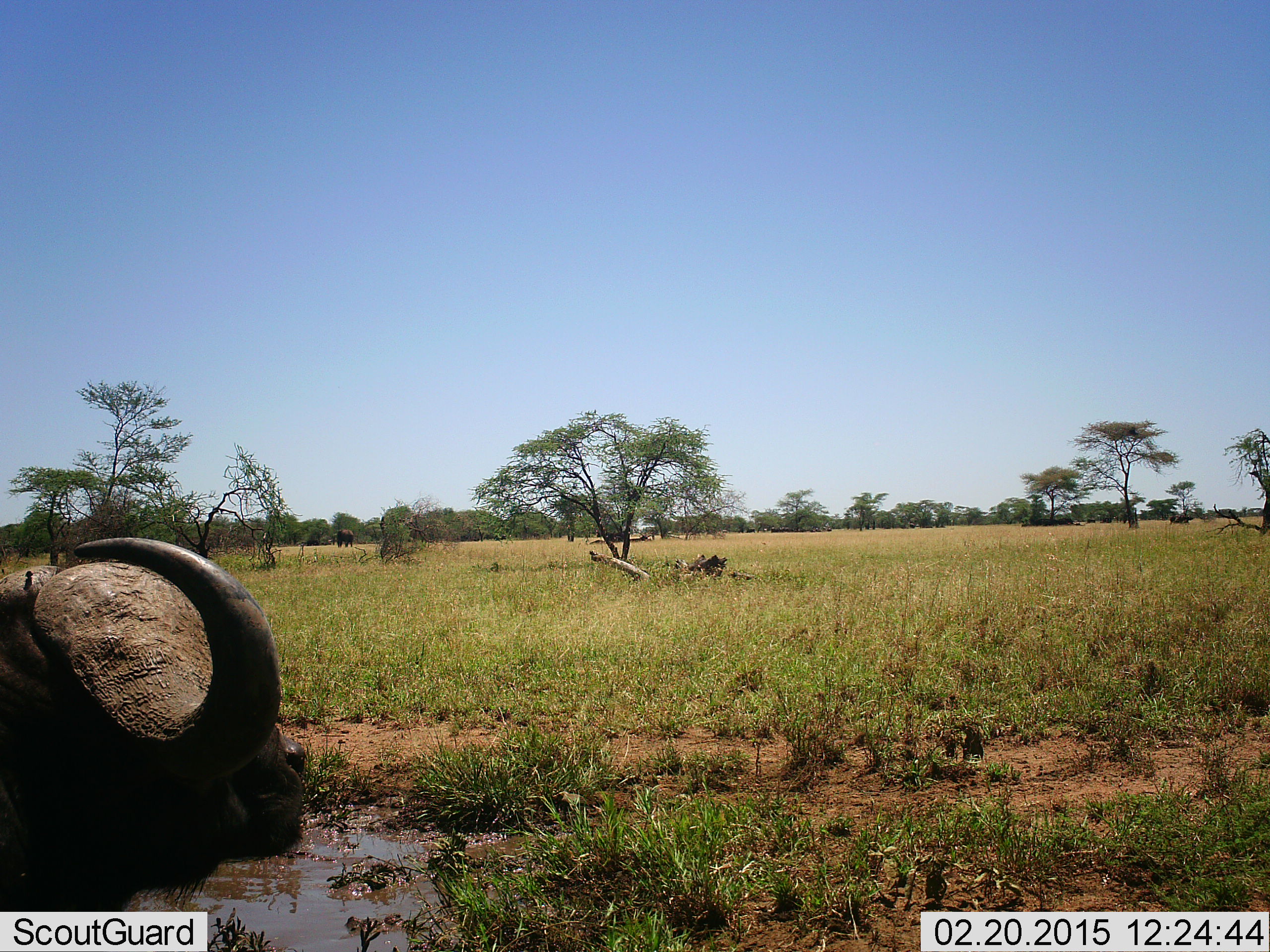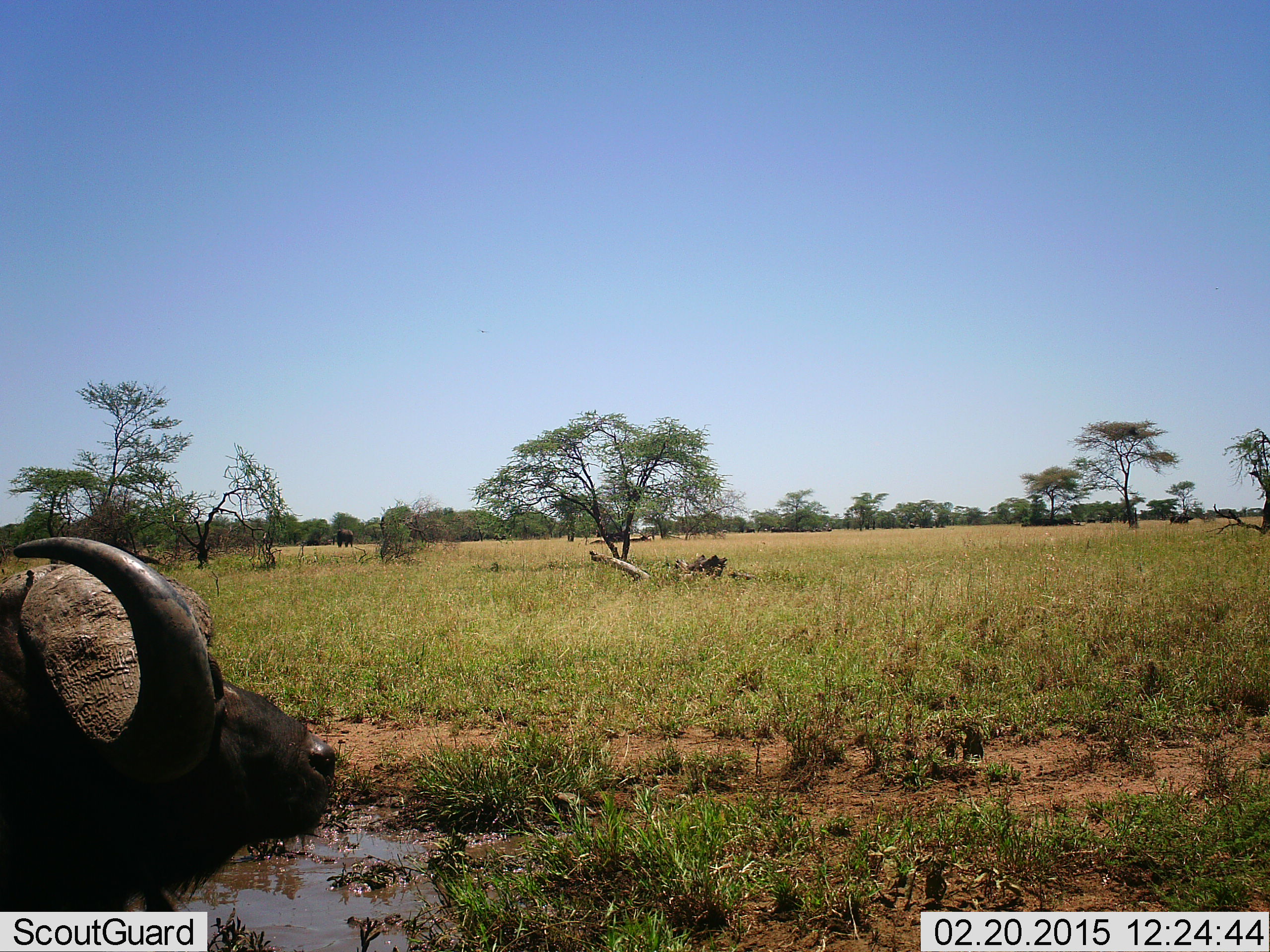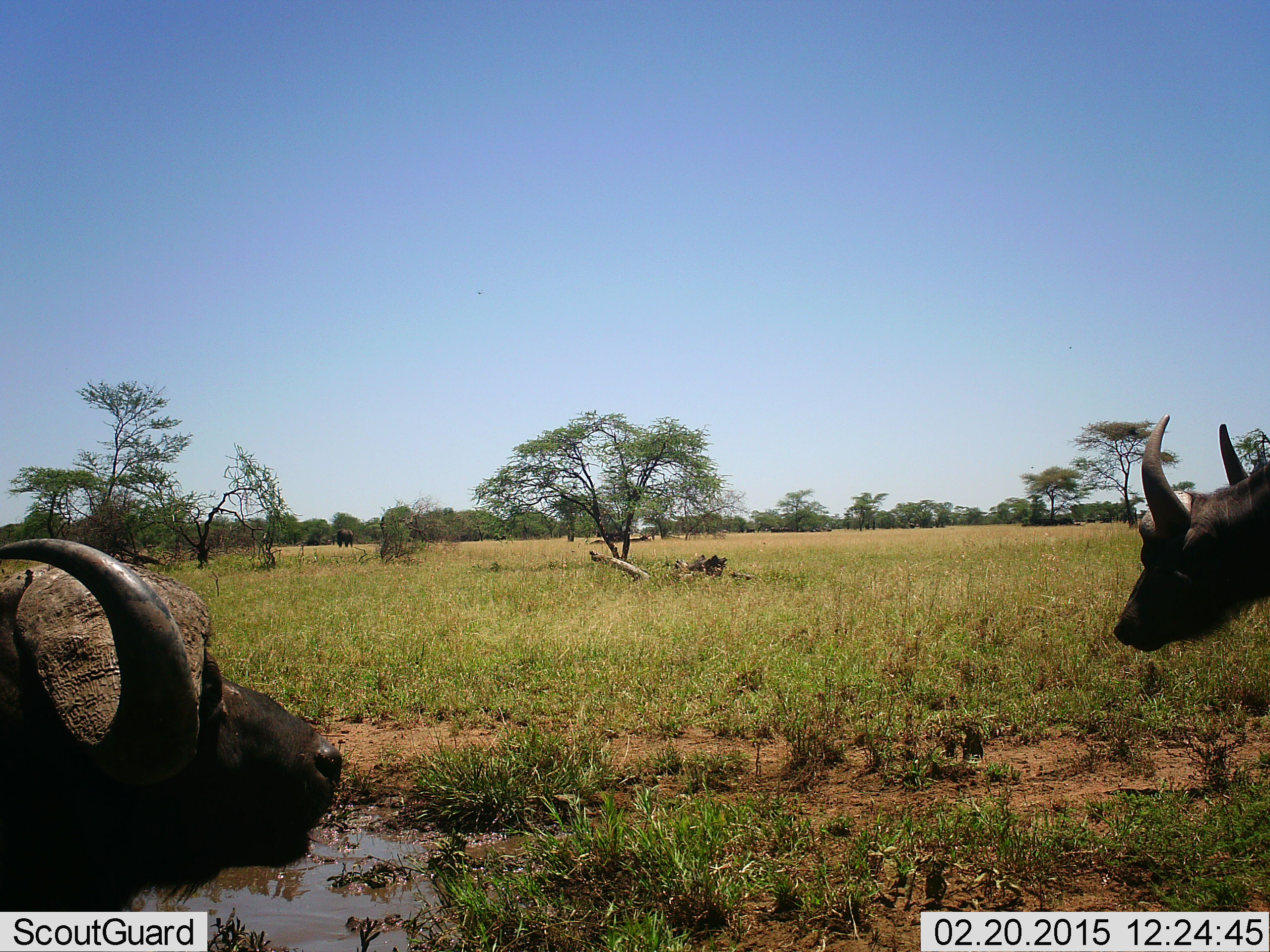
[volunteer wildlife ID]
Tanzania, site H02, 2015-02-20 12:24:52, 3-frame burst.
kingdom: Animalia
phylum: Chordata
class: Mammalia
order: Artiodactyla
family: Bovidae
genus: Syncerus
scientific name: Syncerus caffer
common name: cape buffalo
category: buffalo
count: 2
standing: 60%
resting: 30%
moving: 50%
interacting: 0%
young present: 0%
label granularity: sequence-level